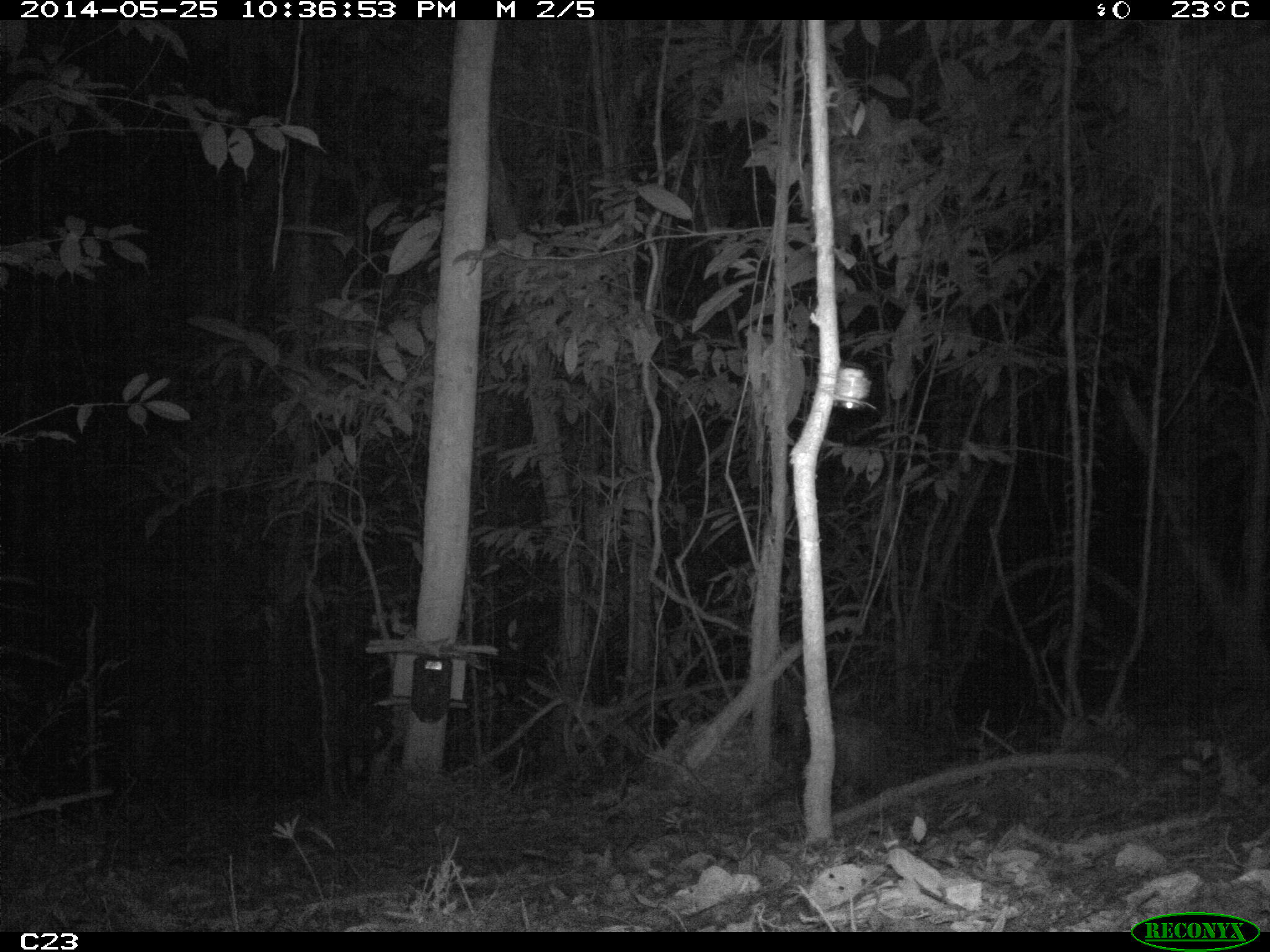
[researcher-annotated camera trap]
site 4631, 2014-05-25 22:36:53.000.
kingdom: Animalia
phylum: Chordata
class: Mammalia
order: Cingulata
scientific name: Cingulata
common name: armadillo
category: unknown armadillo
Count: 1.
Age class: adult.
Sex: male.